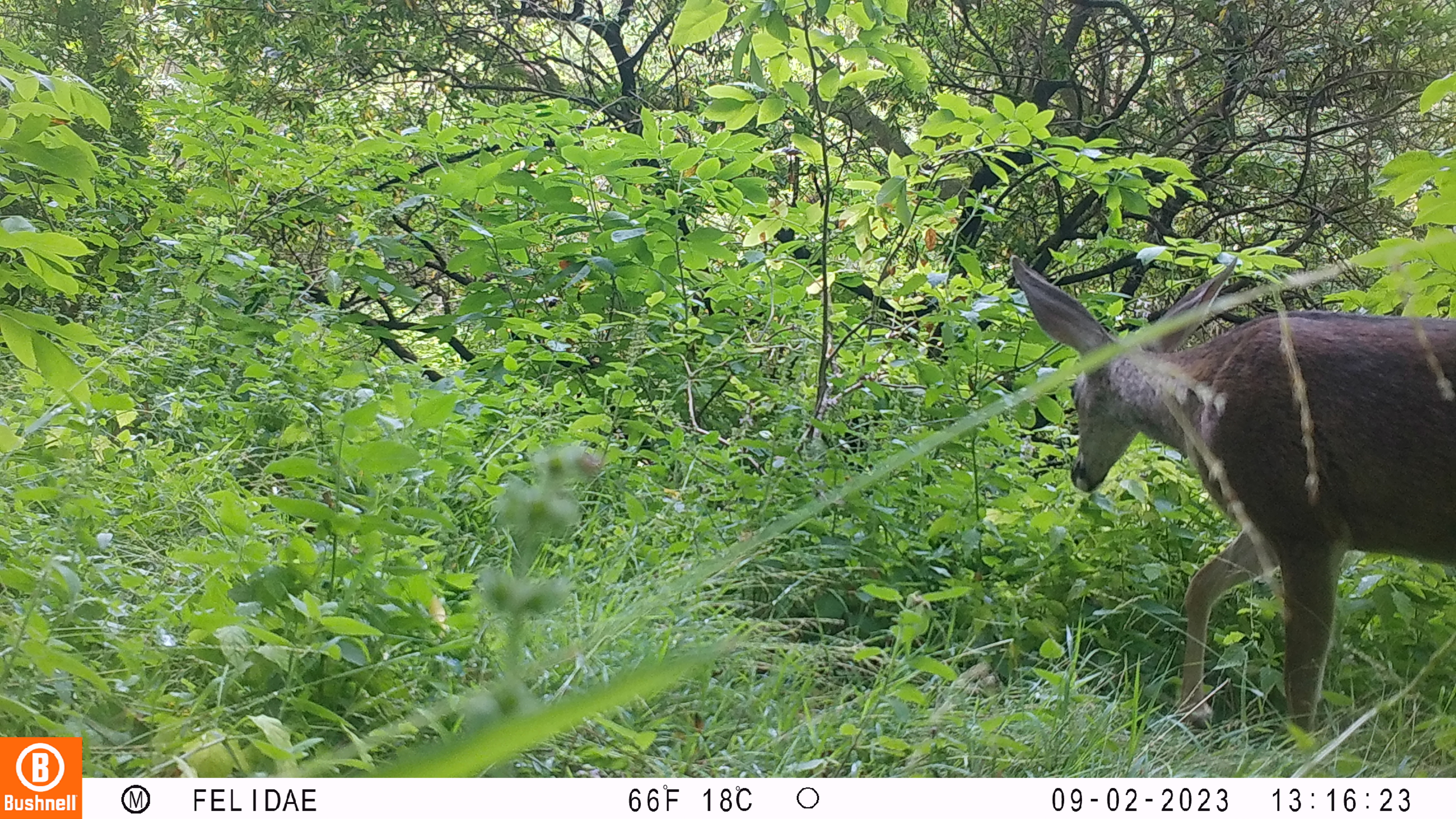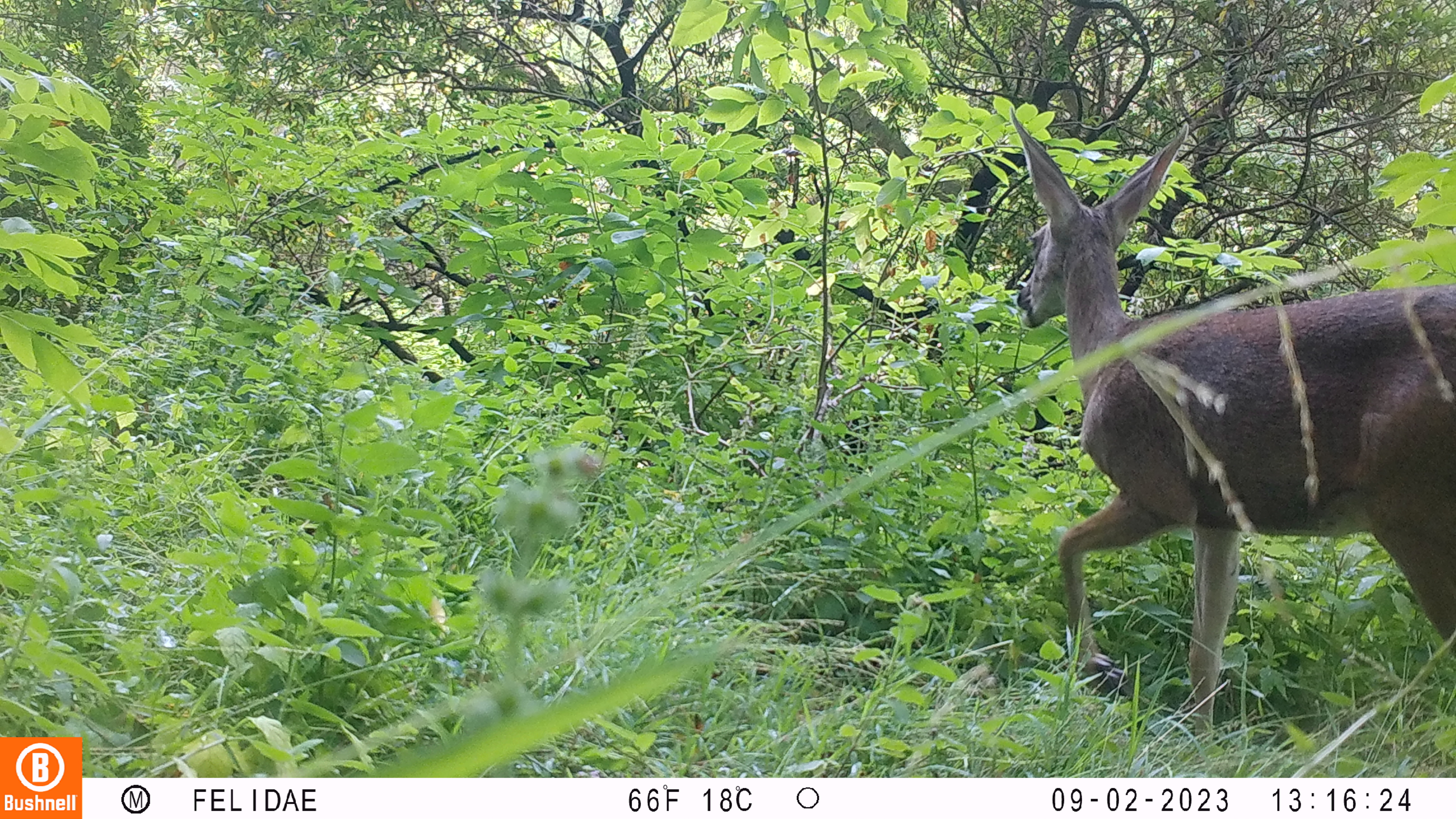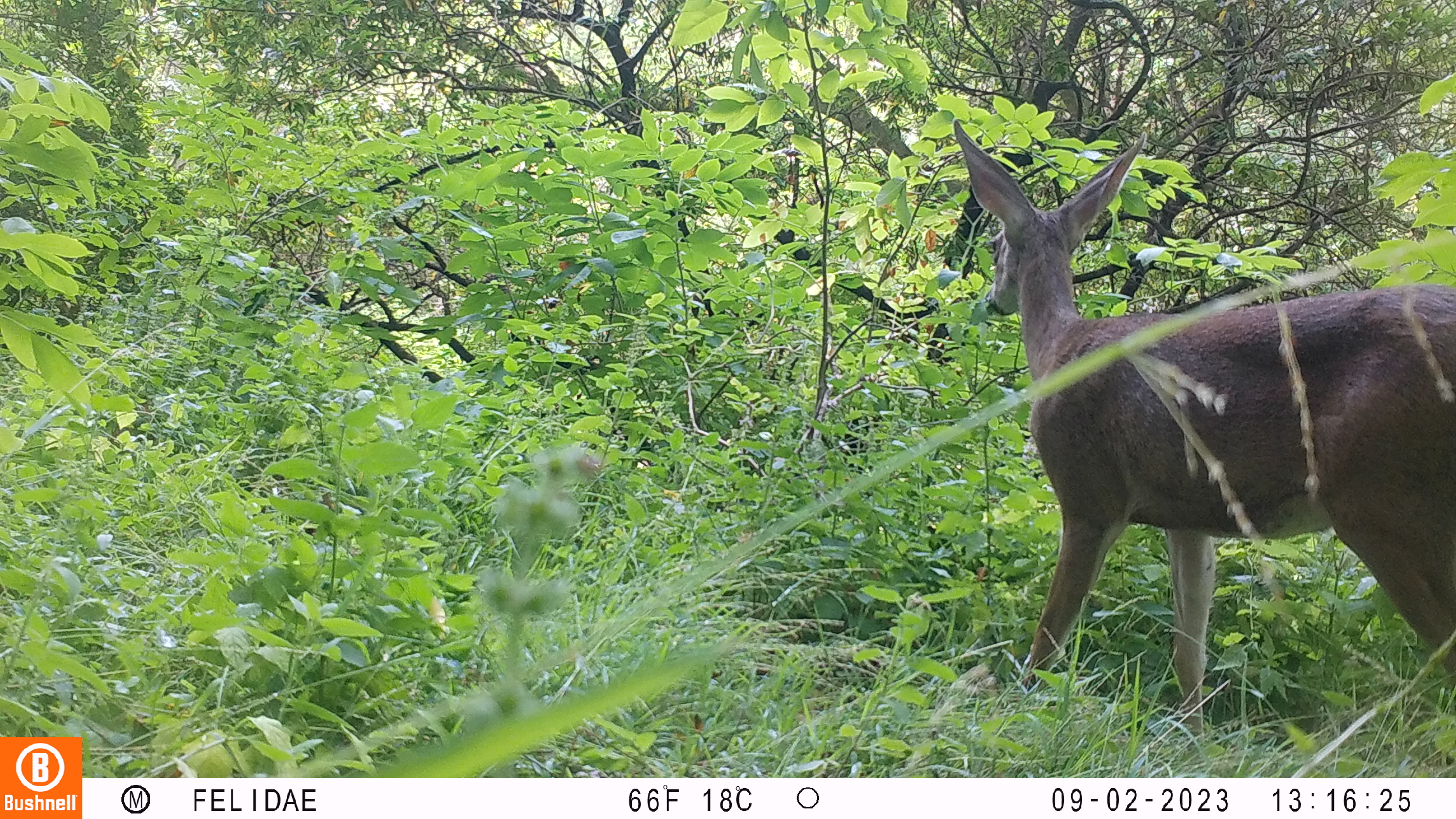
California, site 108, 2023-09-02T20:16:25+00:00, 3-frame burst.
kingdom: Animalia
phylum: Chordata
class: Mammalia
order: Artiodactyla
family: Cervidae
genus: Odocoileus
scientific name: Odocoileus hemionus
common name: mule deer